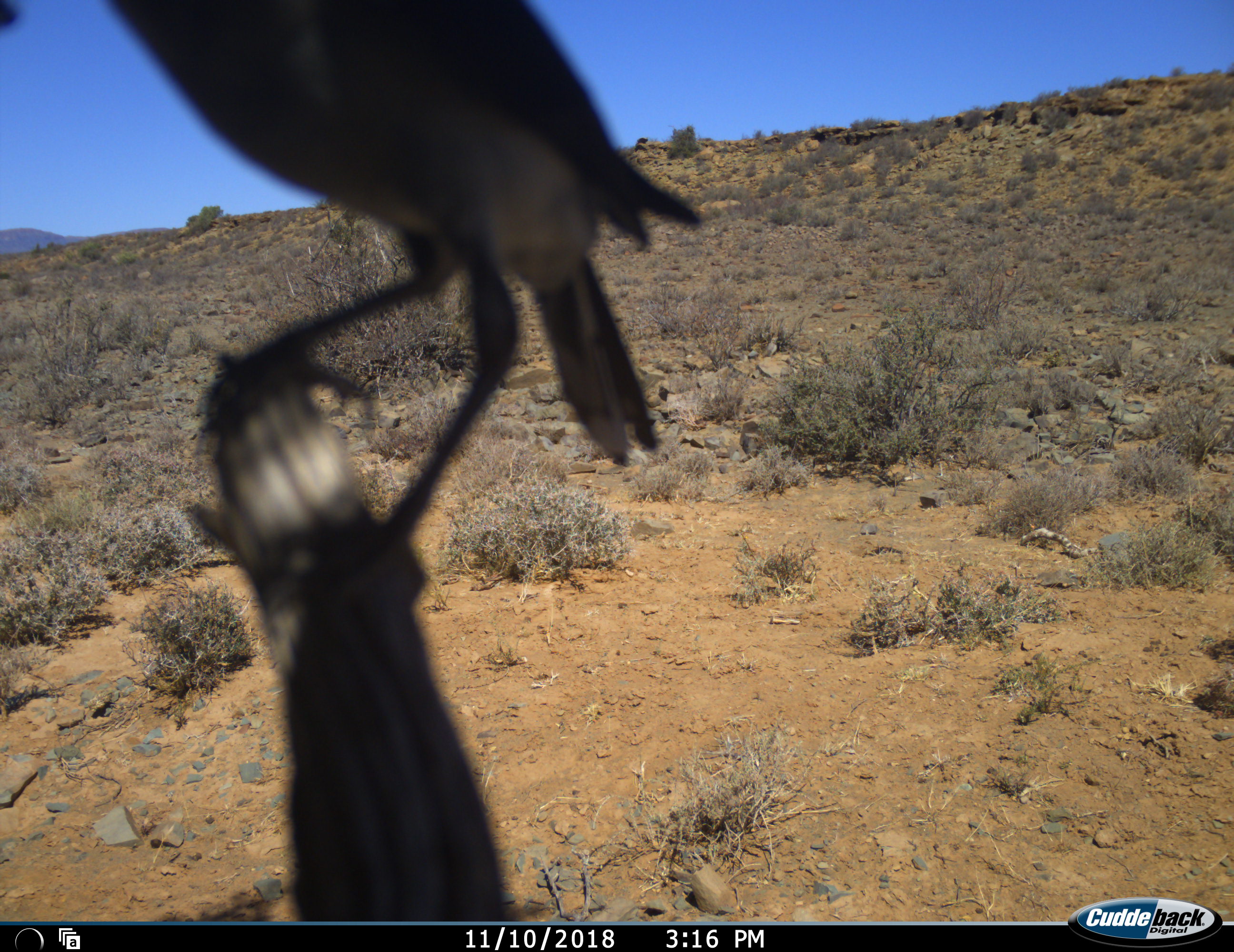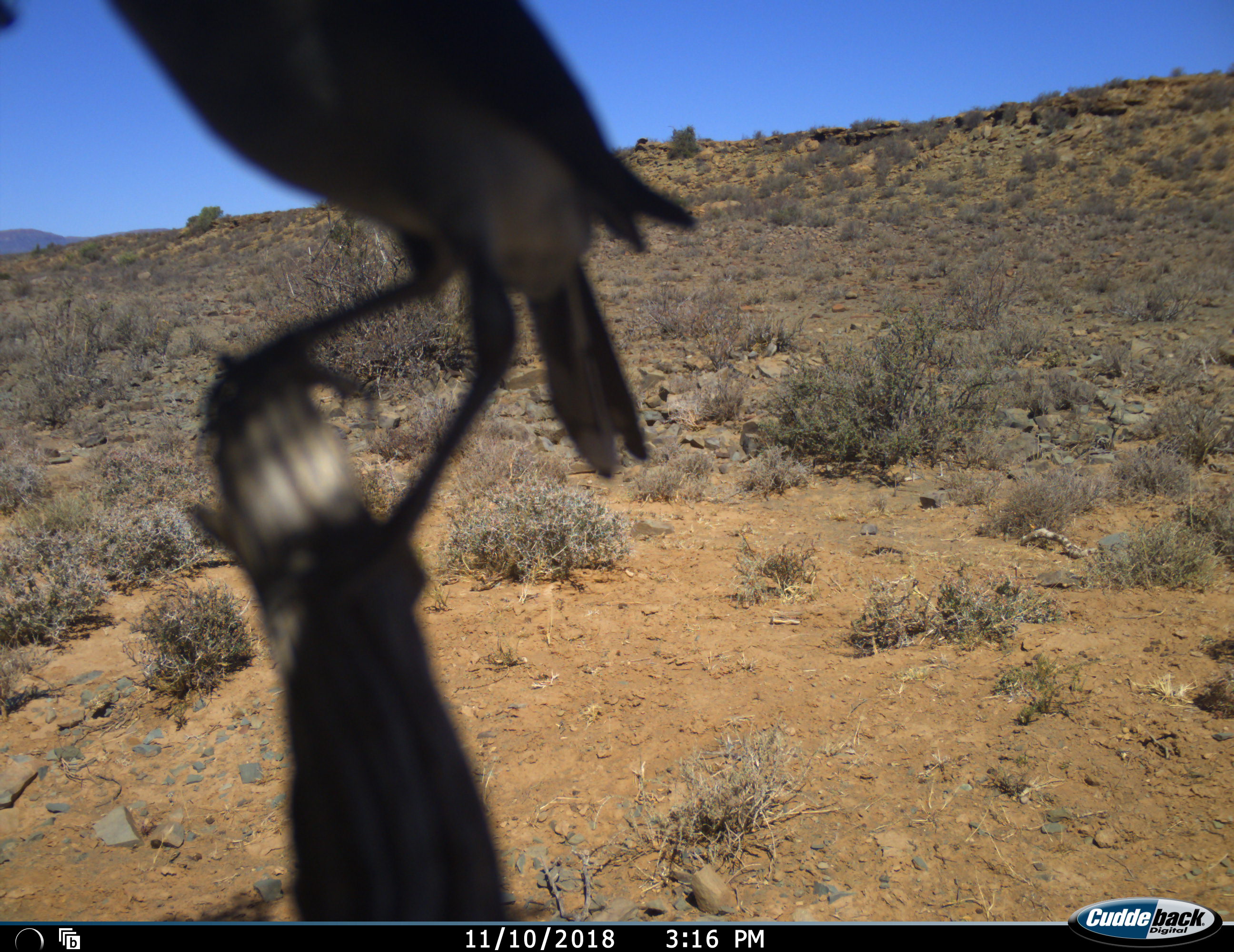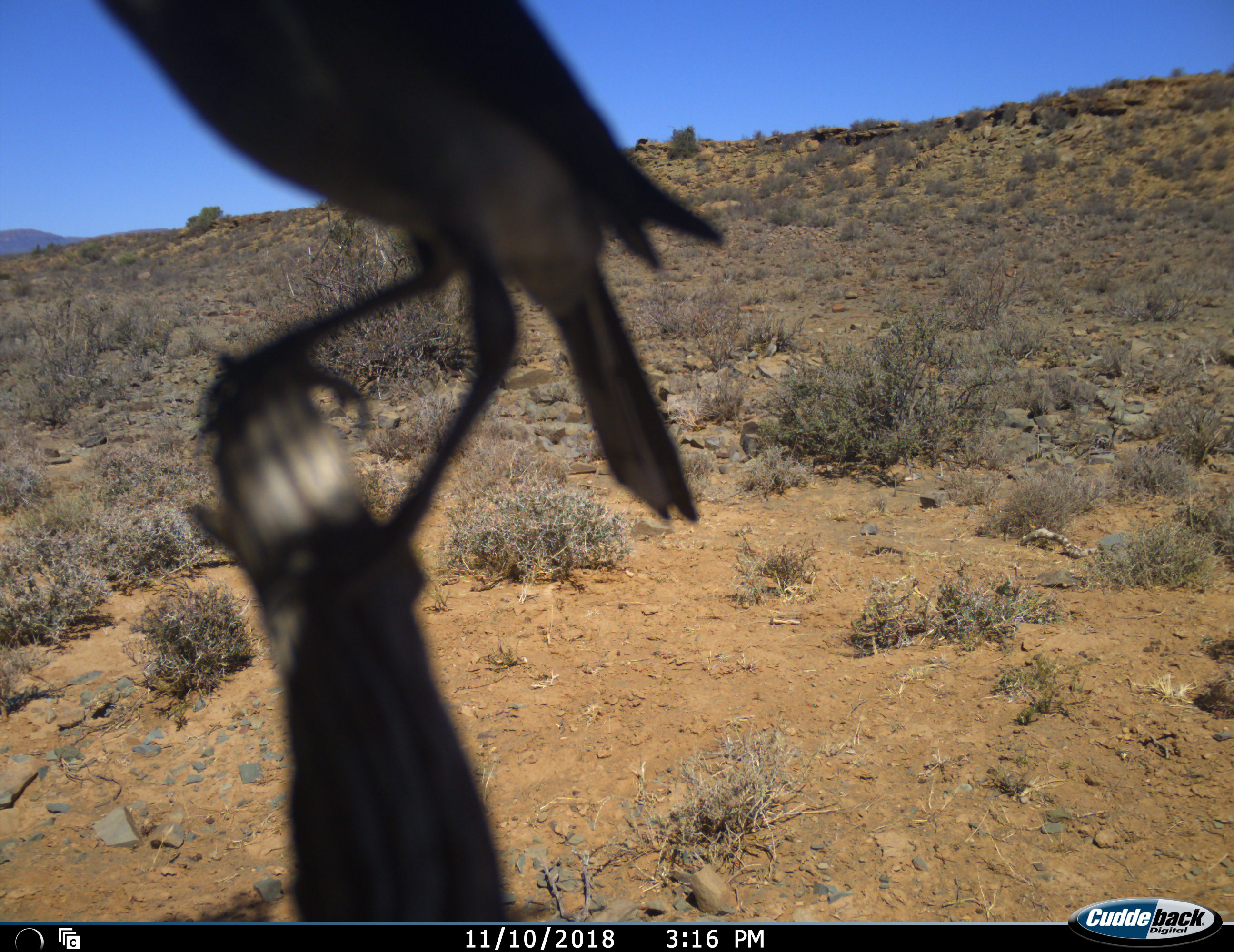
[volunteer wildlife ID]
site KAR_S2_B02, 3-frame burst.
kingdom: Animalia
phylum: Chordata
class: Aves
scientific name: Aves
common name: bird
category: birdother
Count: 1.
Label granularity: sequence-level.